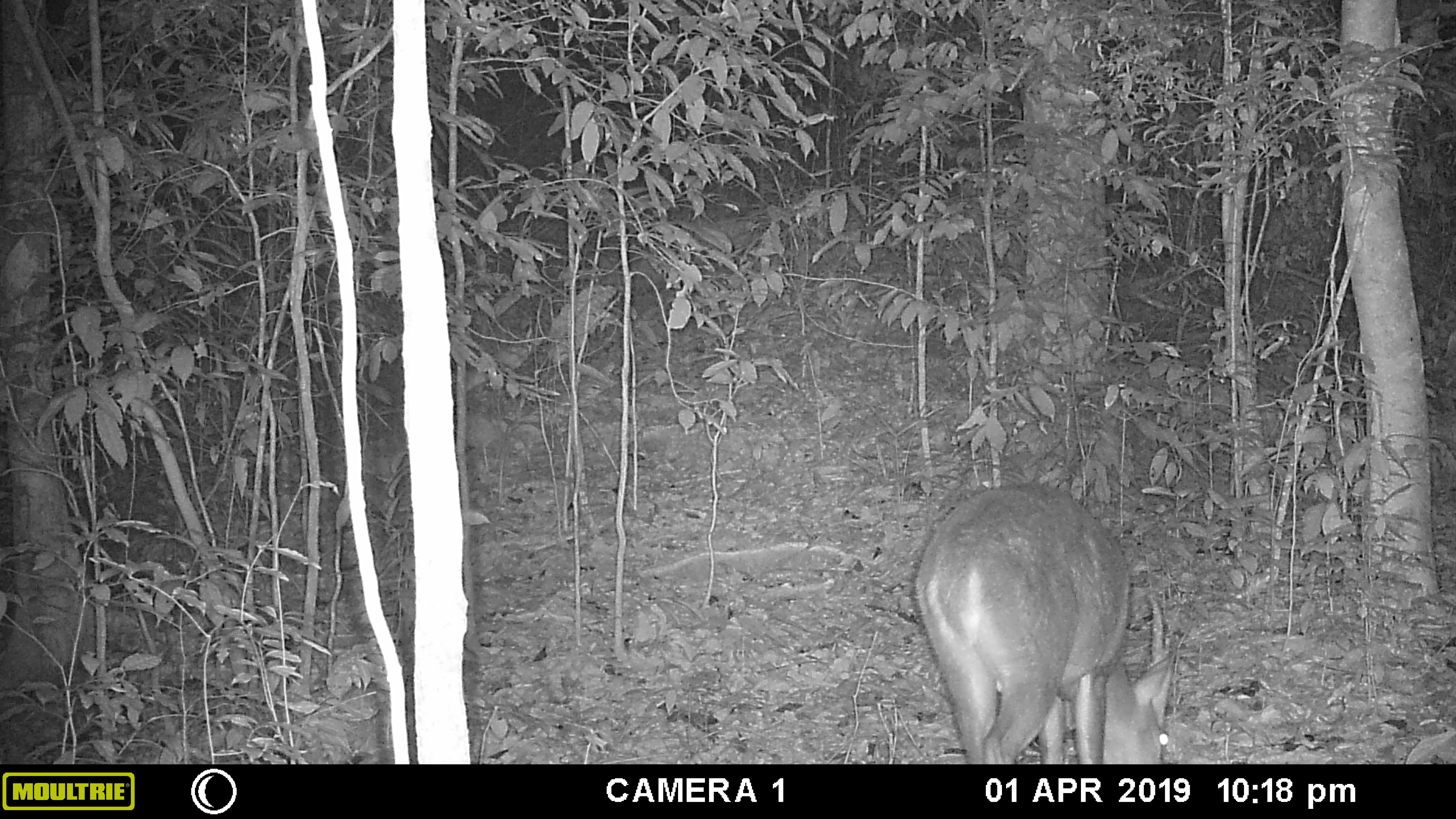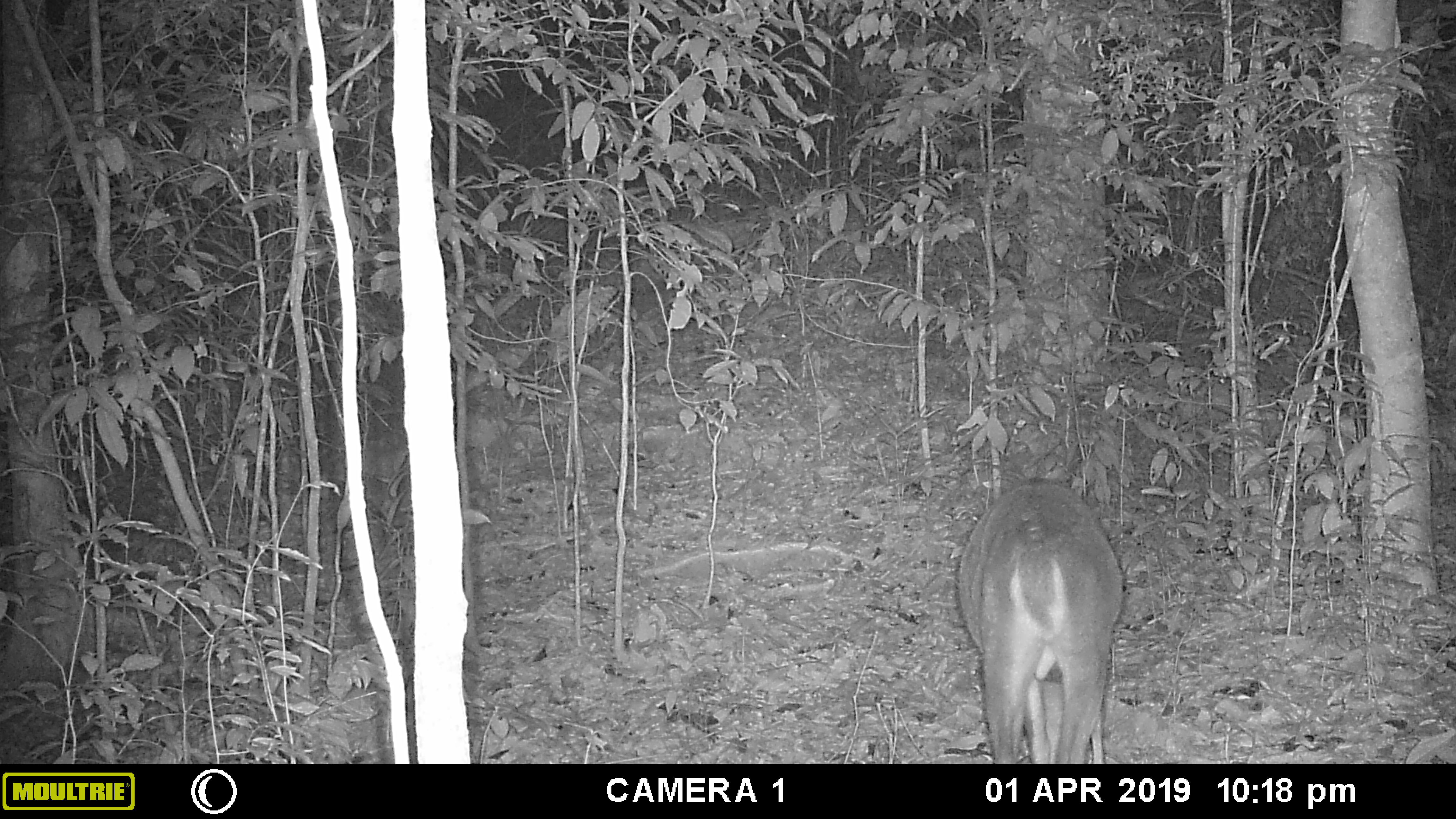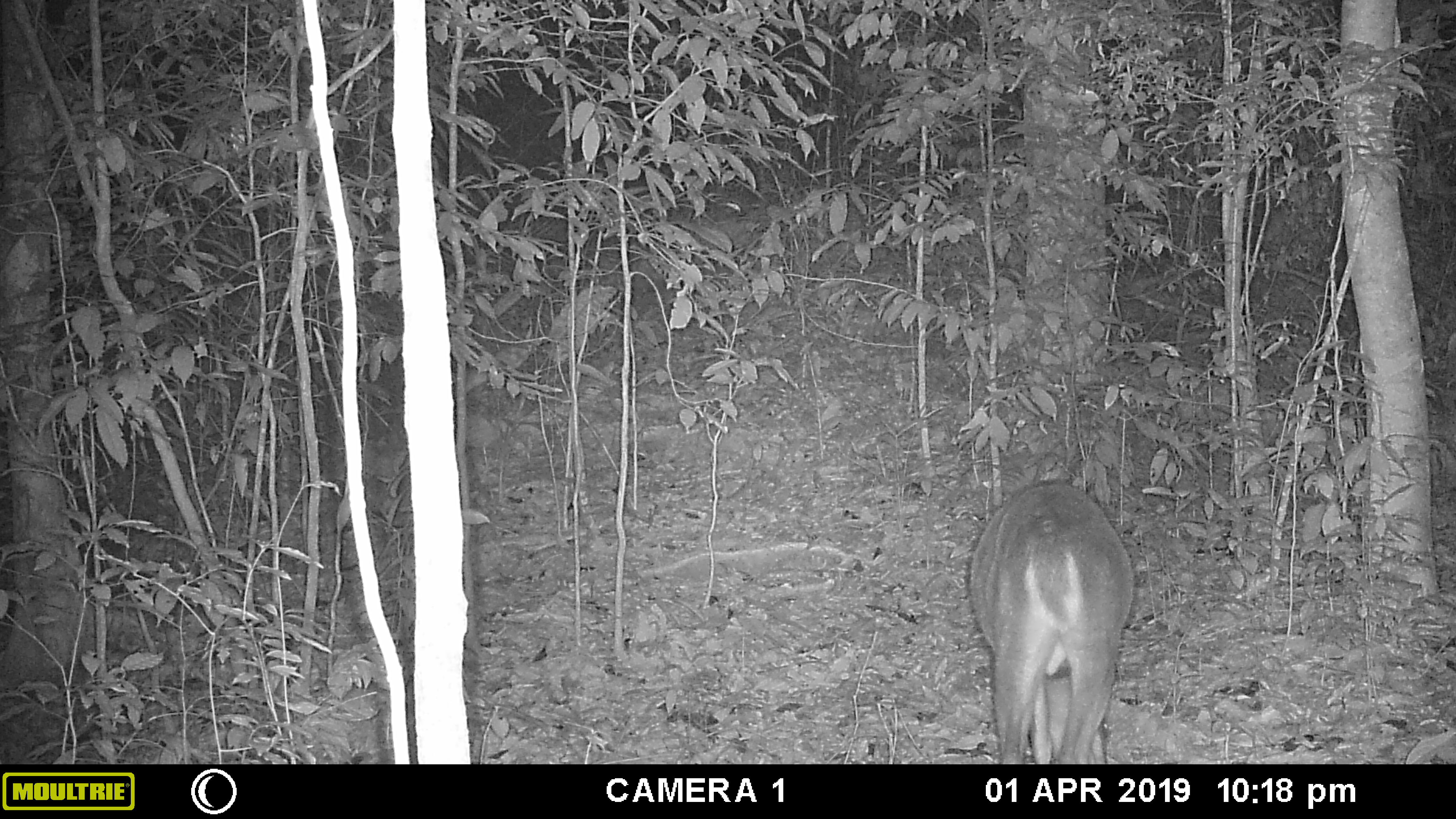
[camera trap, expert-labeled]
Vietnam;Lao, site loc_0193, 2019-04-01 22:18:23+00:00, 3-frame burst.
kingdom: Animalia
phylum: Chordata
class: Mammalia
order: Artiodactyla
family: Cervidae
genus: Muntiacus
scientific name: Muntiacus vuquangensis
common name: large-antlered muntjac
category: large antlered muntjac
Large antlered muntjac (large-antlered muntjac) (Muntiacus vuquangensis). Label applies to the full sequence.